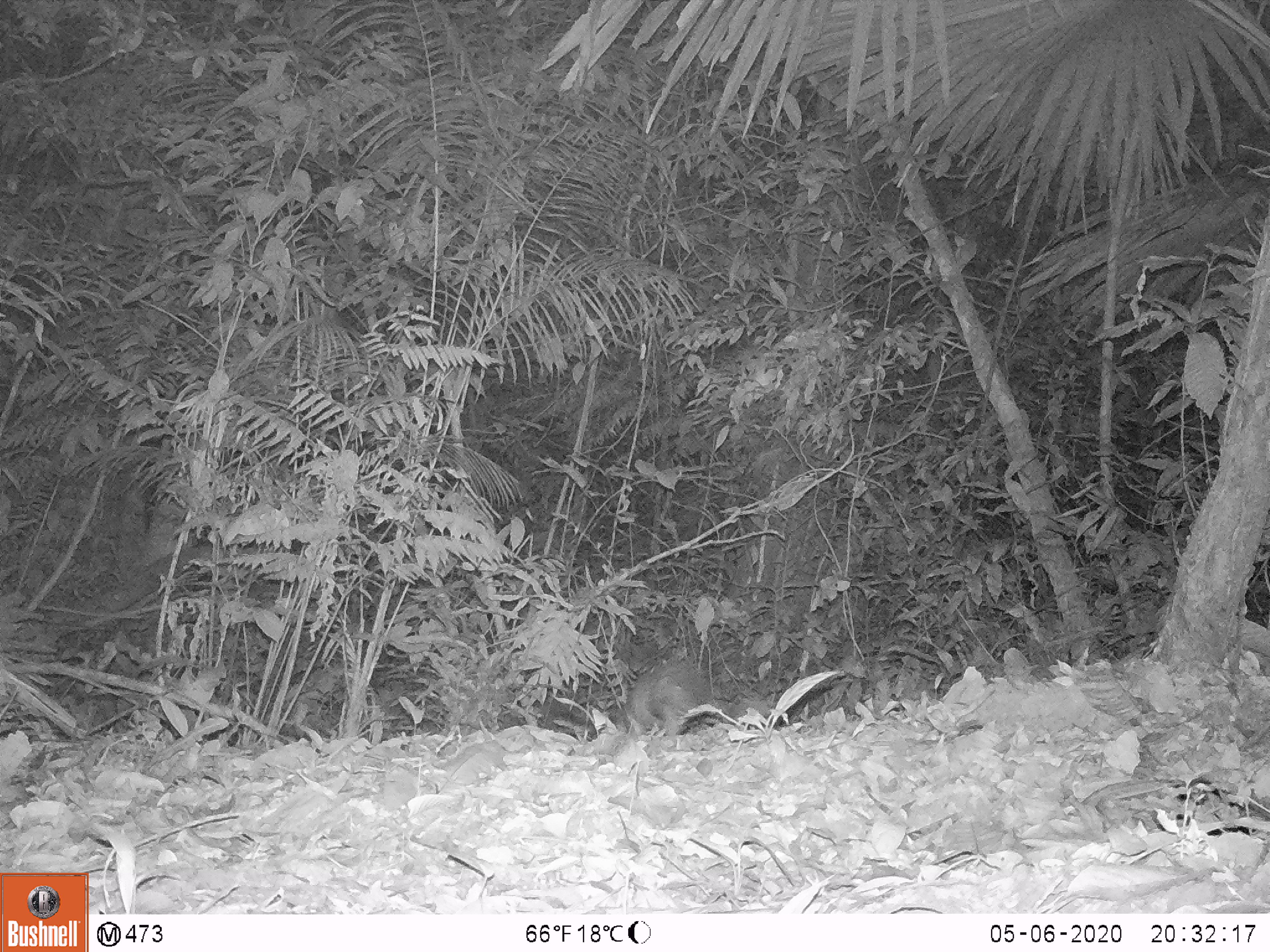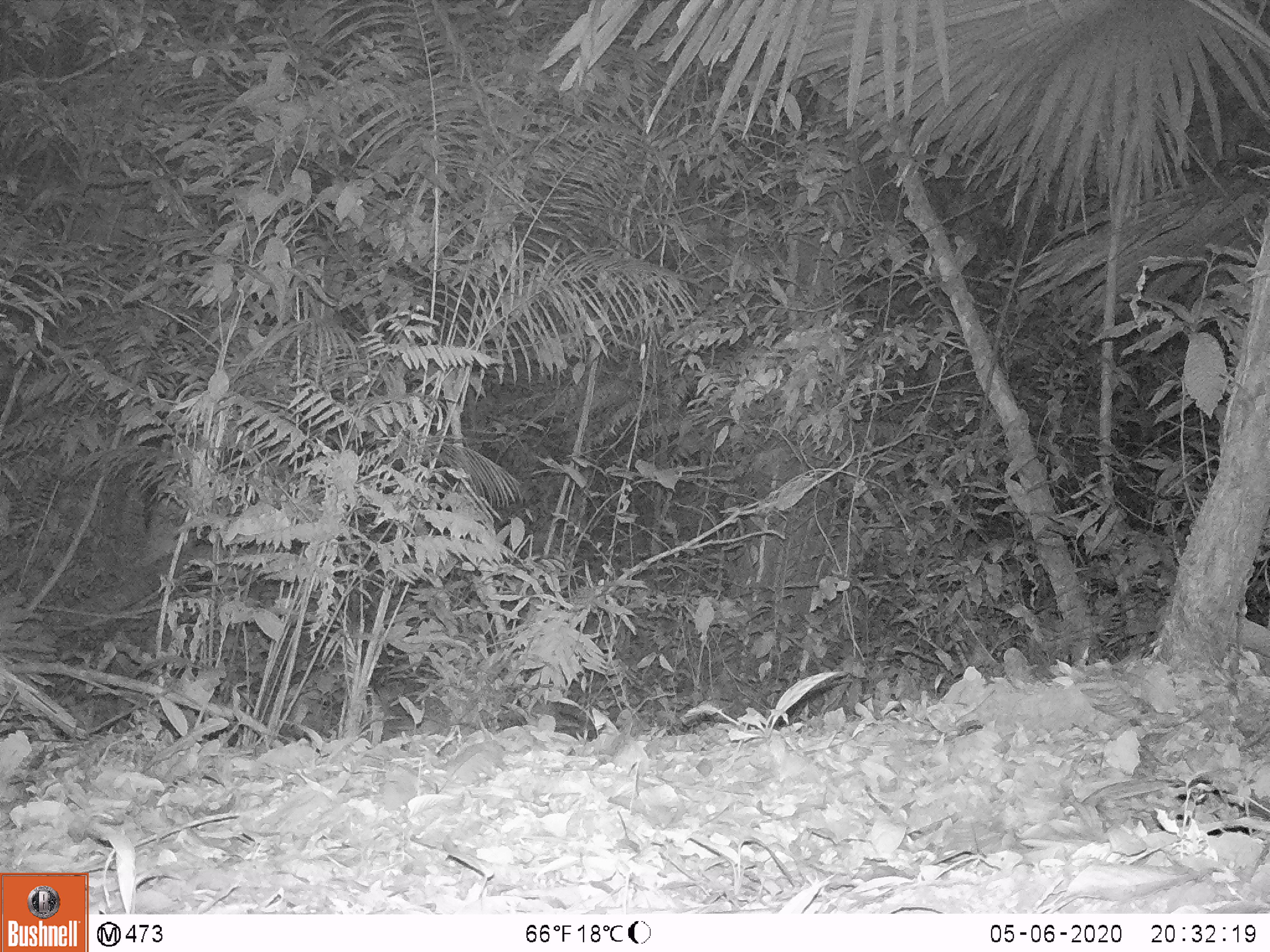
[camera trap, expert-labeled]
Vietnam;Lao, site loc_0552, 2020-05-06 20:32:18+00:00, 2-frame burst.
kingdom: Animalia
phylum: Chordata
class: Mammalia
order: Rodentia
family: Hystricidae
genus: Atherurus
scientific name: Atherurus macrourus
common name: asiatic brush-tailed porcupine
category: asiatic brush tailed porcupine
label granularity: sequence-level